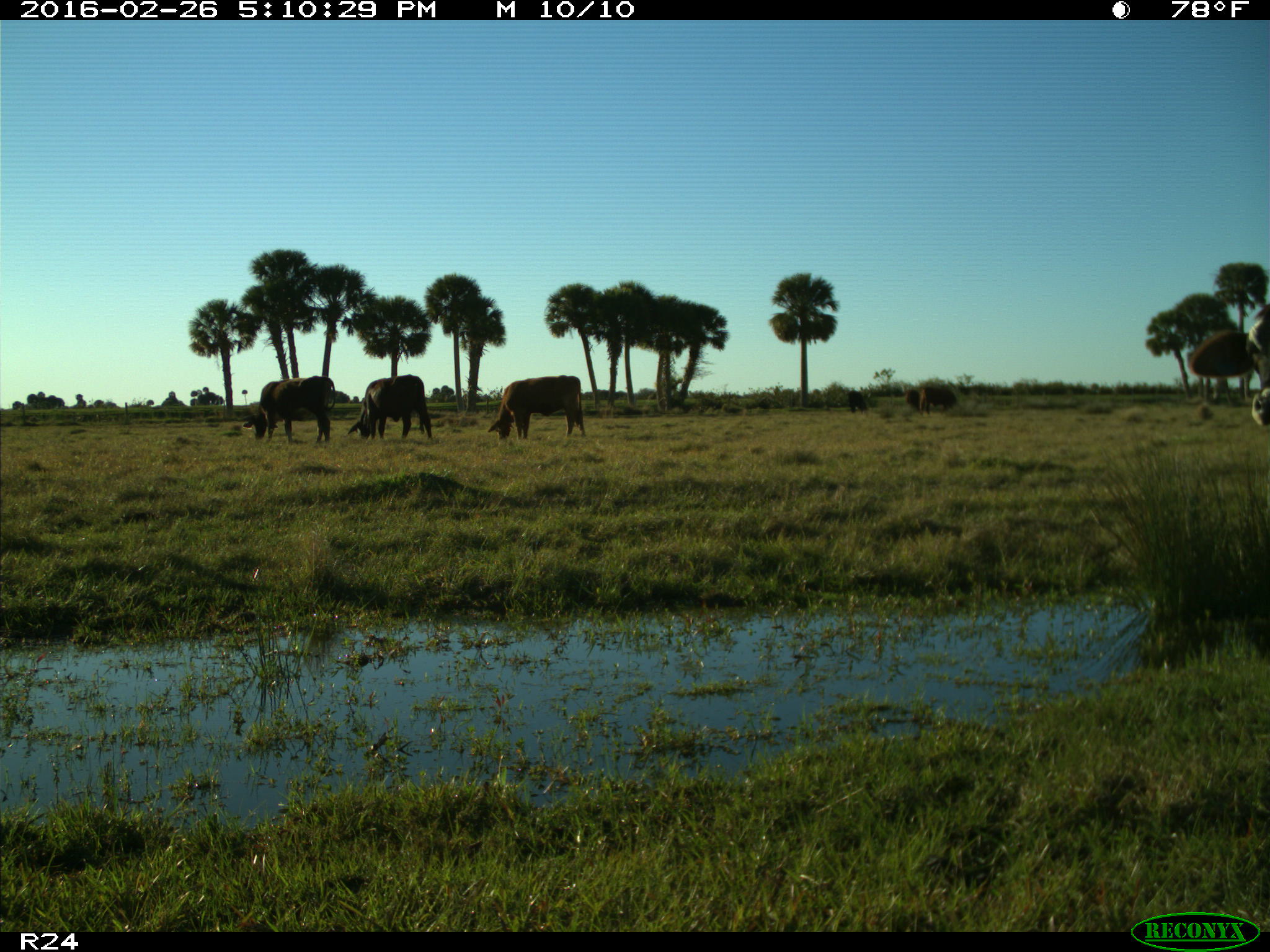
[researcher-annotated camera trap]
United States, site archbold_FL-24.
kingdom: Animalia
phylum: Chordata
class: Mammalia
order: Artiodactyla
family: Bovidae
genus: Bos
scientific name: Bos taurus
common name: domestic cow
Bos taurus (domestic cow).